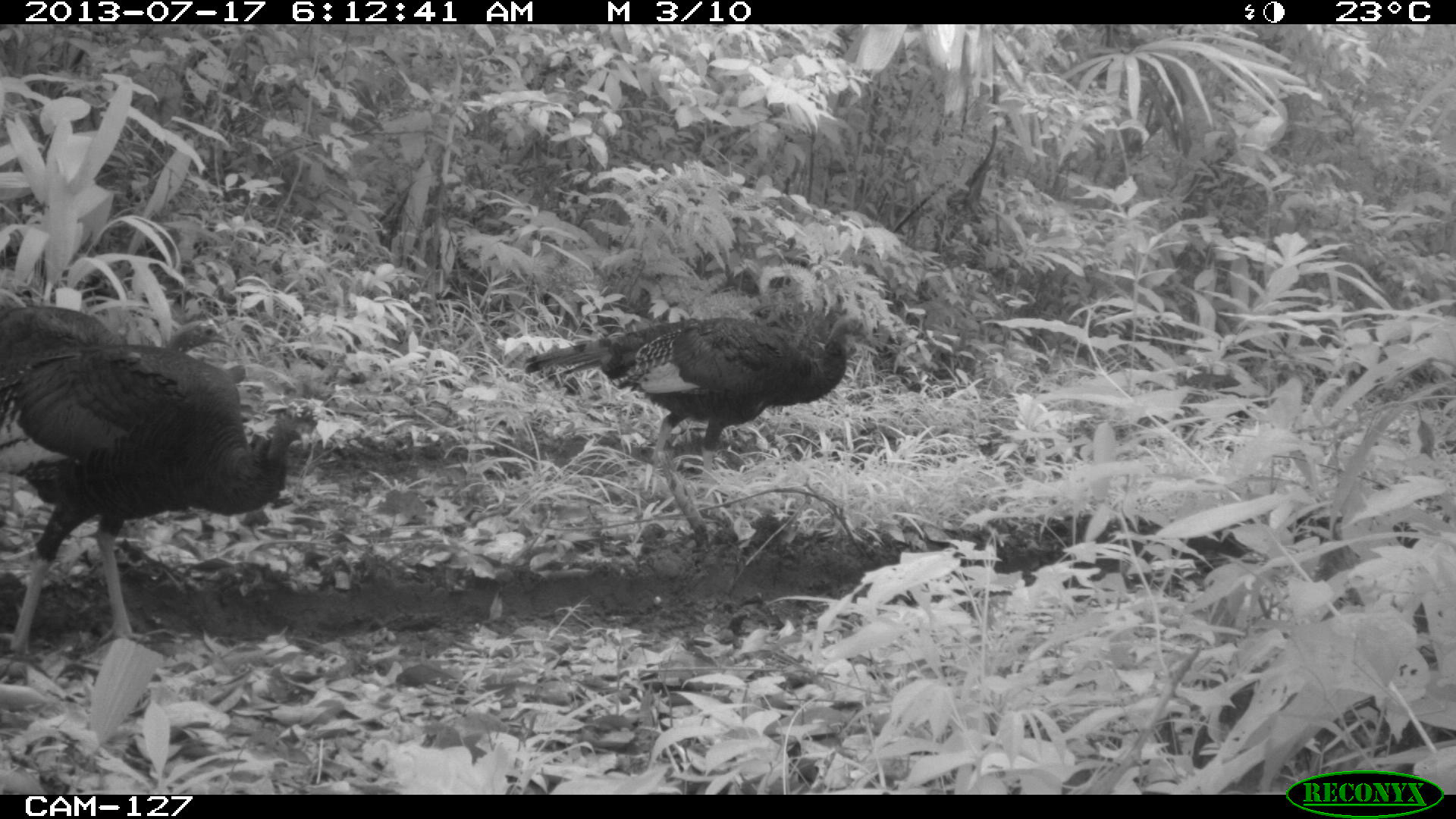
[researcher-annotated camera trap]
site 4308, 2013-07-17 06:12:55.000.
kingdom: Animalia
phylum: Chordata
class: Aves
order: Galliformes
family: Phasianidae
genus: Meleagris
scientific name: Meleagris ocellata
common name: ocellated turkey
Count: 3.